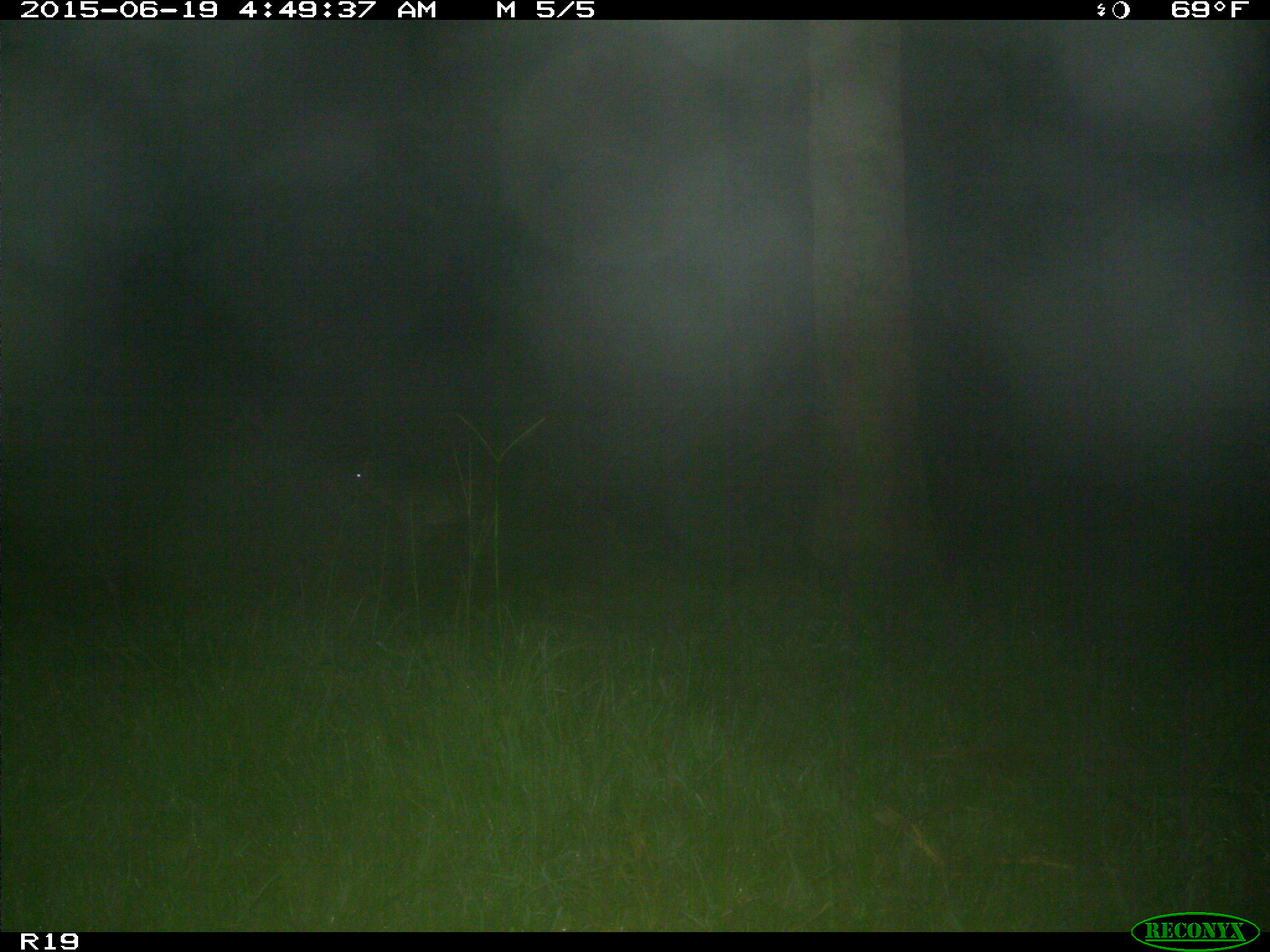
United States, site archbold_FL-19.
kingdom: Animalia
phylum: Chordata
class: Mammalia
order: Artiodactyla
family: Cervidae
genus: Odocoileus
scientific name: Odocoileus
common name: deer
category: unidentified deer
Unidentified deer (deer) (Odocoileus).